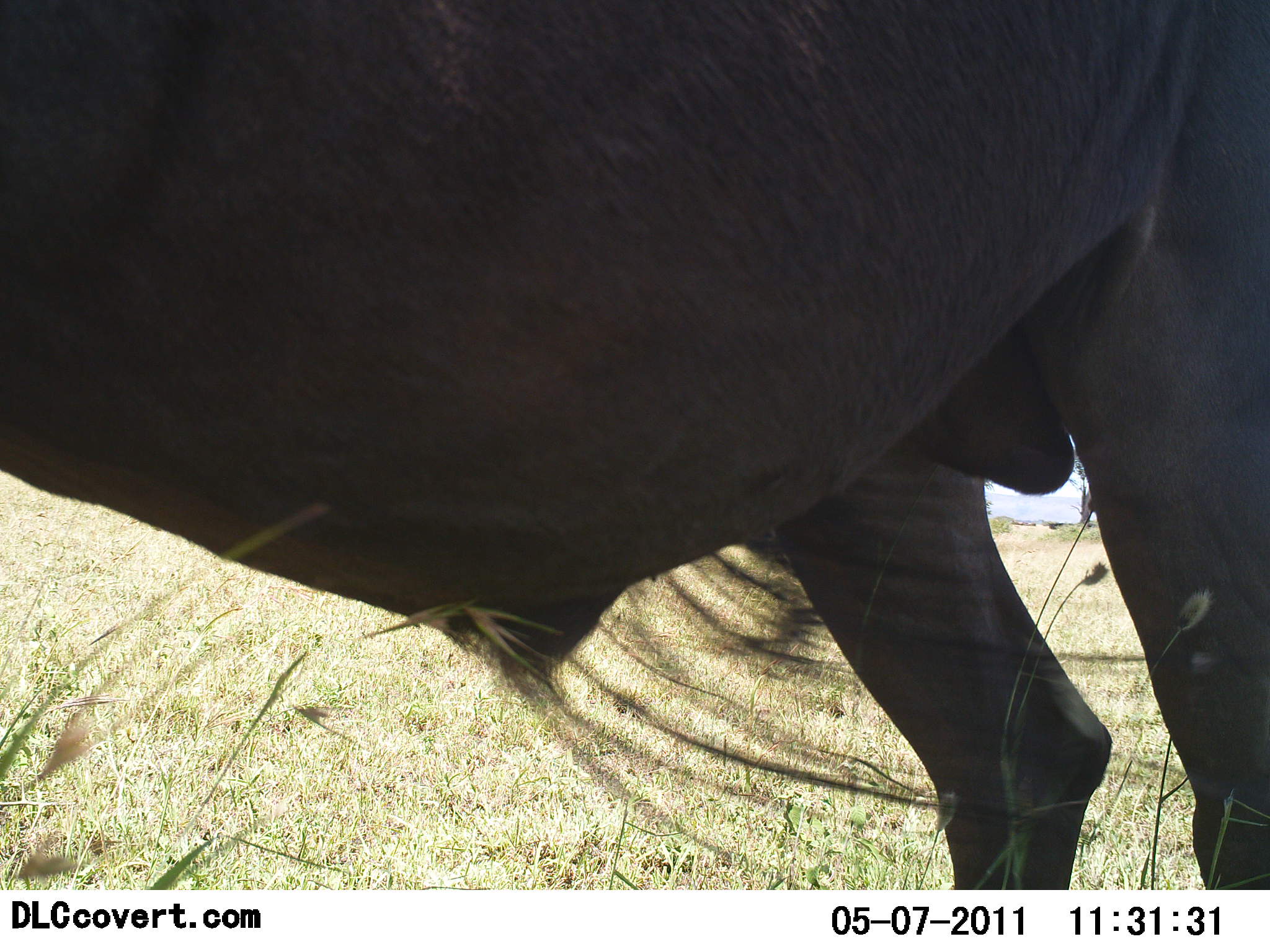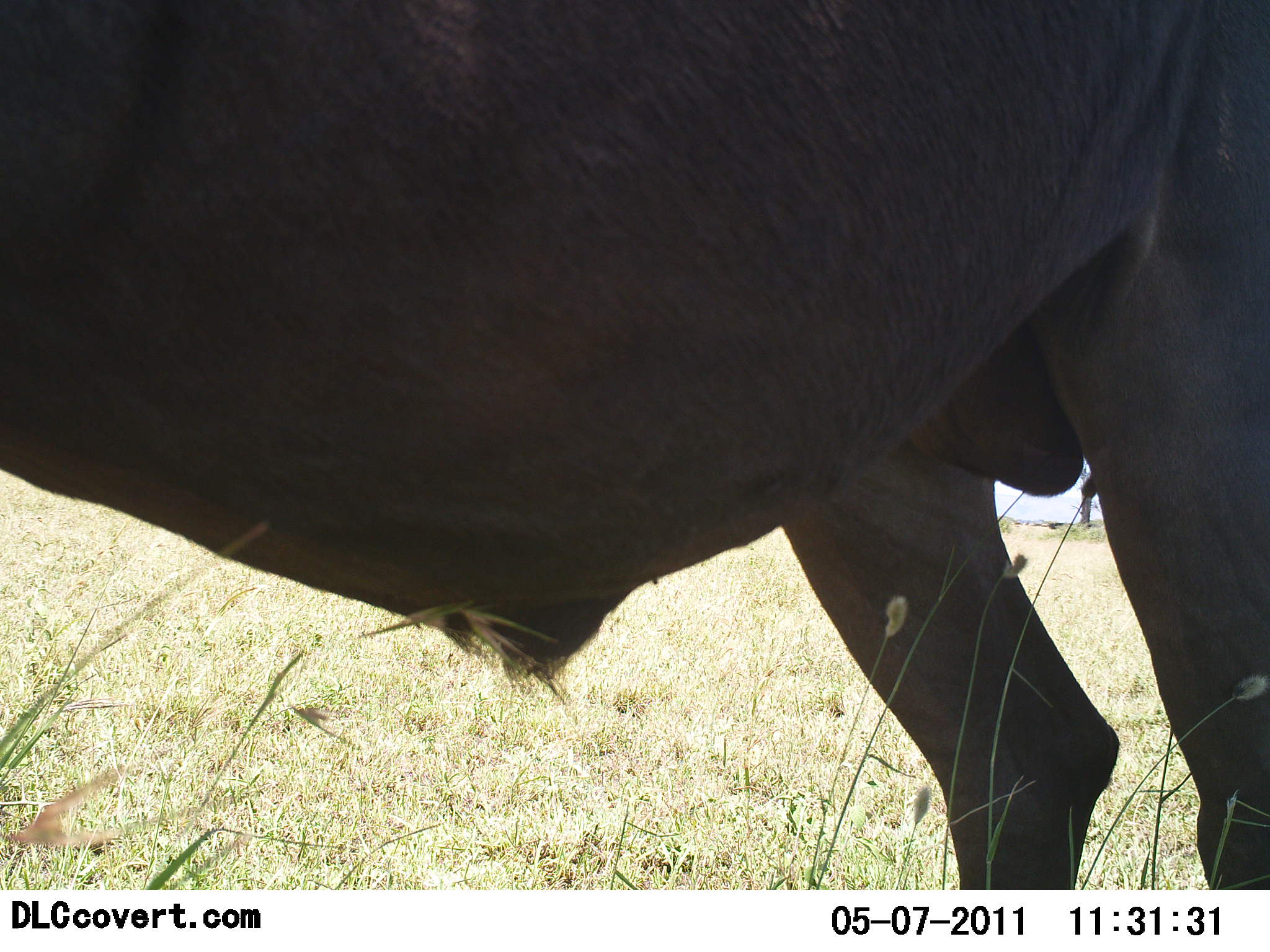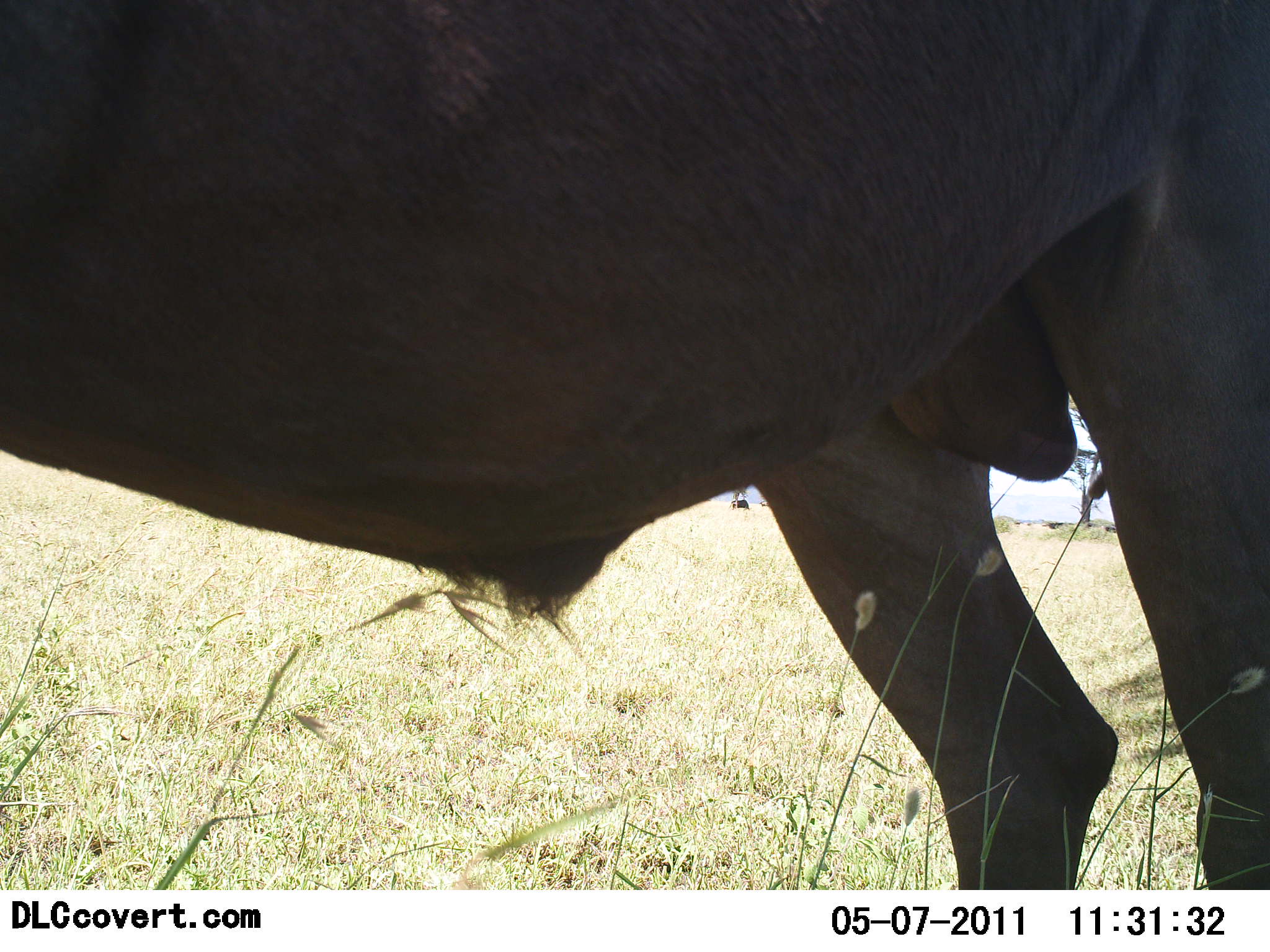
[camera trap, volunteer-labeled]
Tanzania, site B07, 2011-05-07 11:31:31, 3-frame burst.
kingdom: Animalia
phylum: Chordata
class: Mammalia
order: Artiodactyla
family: Bovidae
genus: Connochaetes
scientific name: Connochaetes taurinus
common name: blue wildebeest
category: wildebeest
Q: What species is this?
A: Wildebeest (blue wildebeest) (Connochaetes taurinus).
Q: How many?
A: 1.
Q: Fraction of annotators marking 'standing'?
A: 100%.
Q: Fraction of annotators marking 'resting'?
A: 0%.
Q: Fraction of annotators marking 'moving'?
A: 0%.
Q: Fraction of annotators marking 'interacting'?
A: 0%.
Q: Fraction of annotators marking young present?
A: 0%.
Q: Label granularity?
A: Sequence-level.